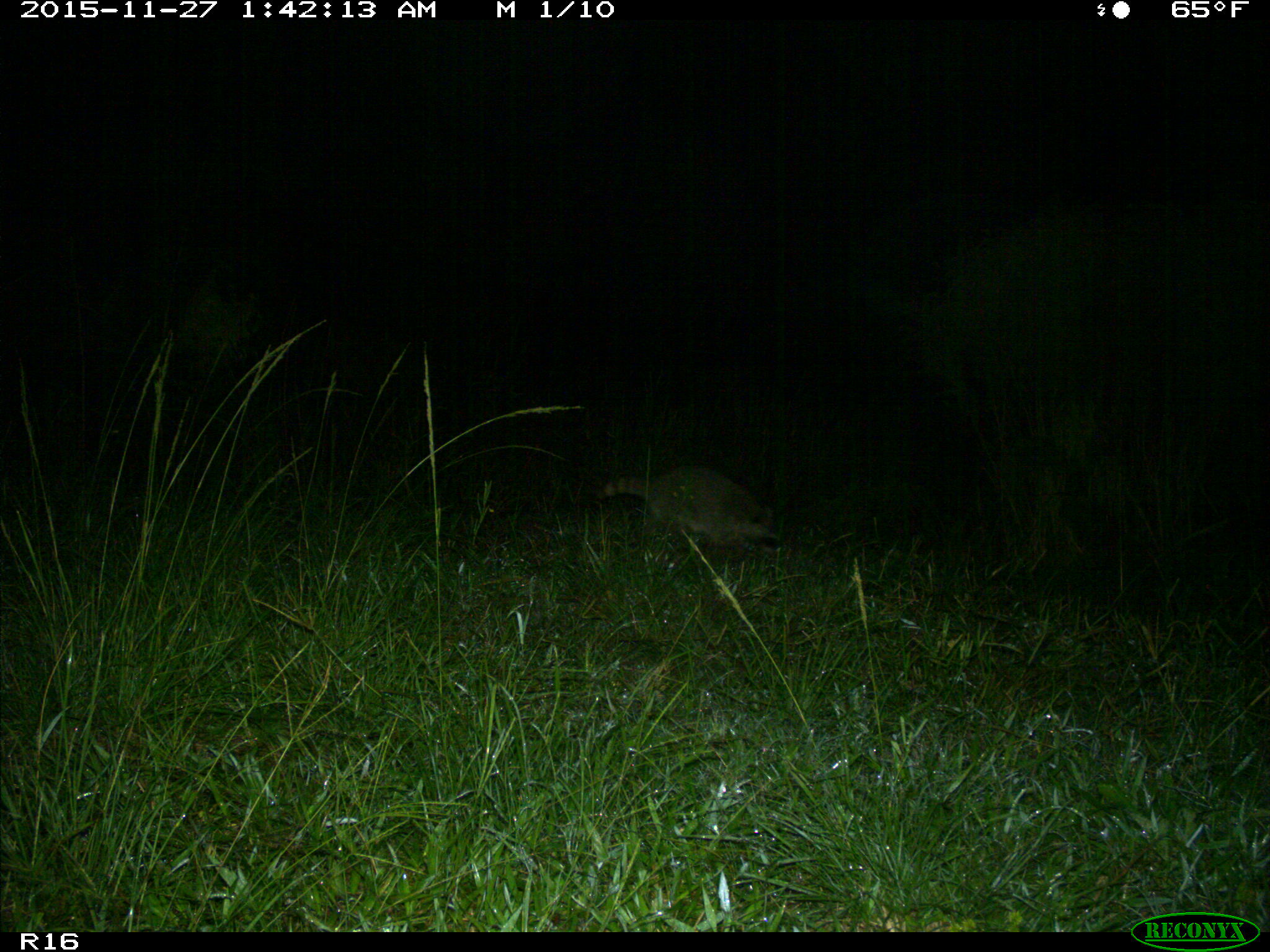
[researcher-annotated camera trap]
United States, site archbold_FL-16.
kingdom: Animalia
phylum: Chordata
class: Mammalia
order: Carnivora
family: Procyonidae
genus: Procyon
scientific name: Procyon lotor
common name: common raccoon